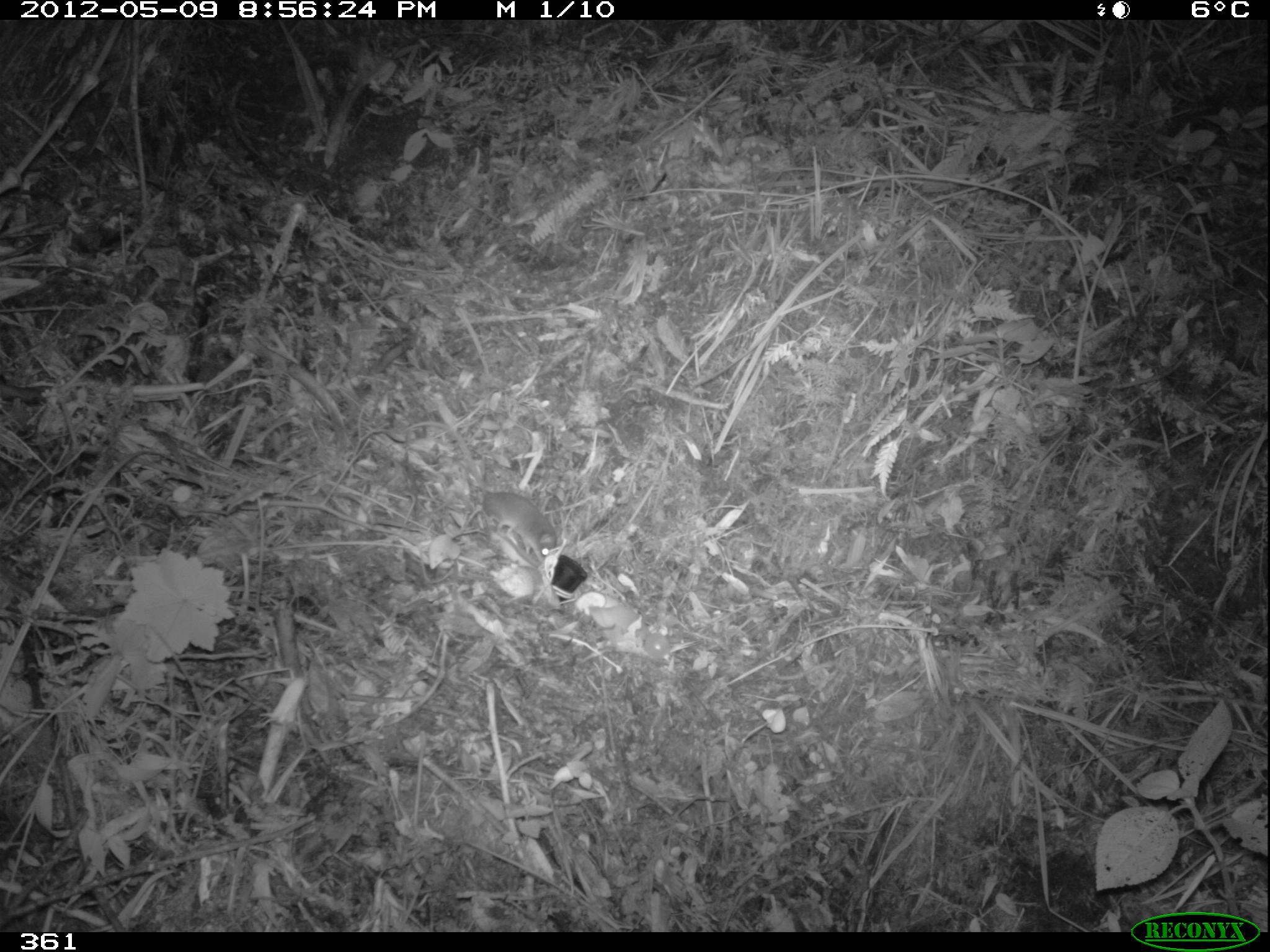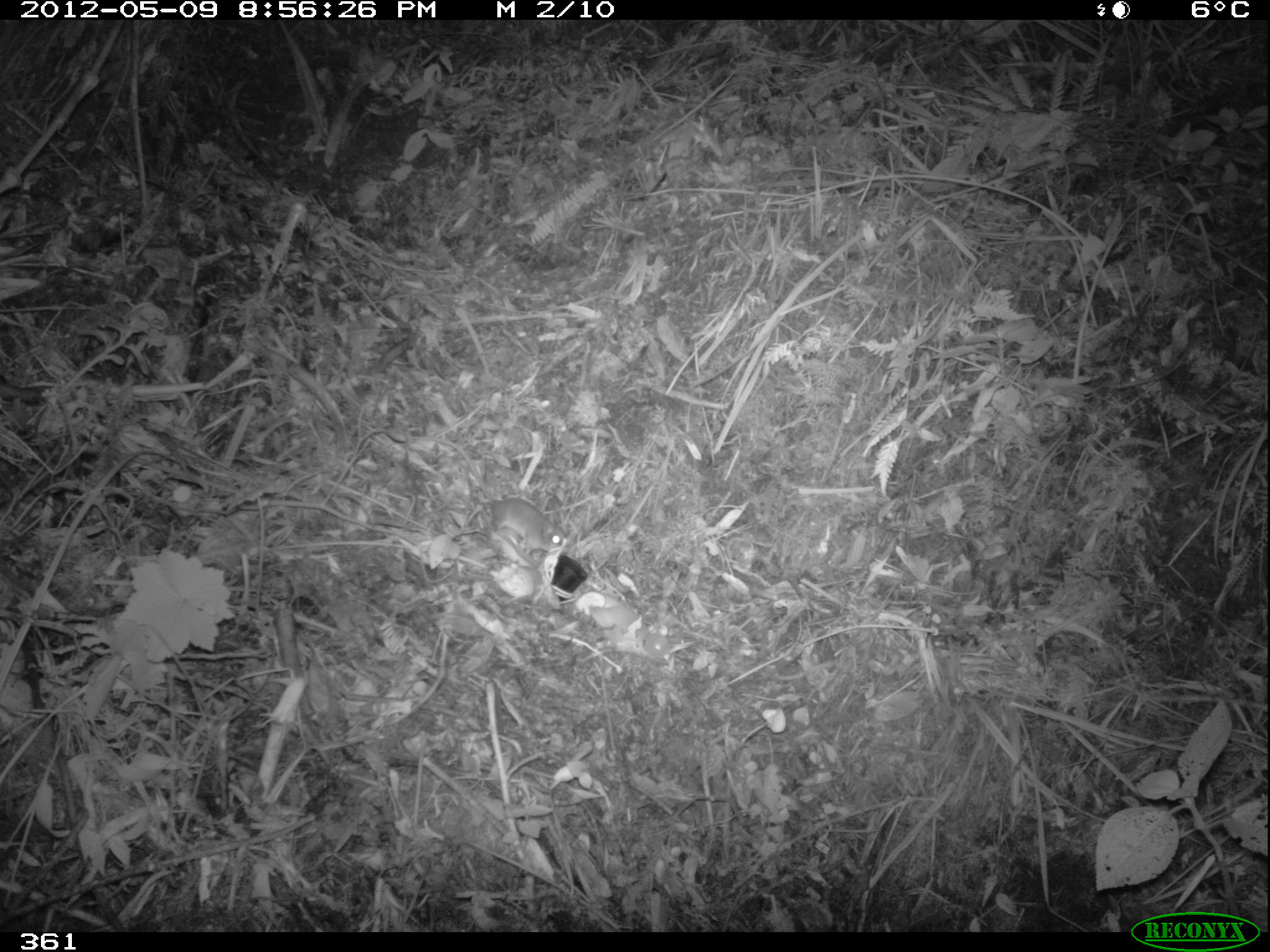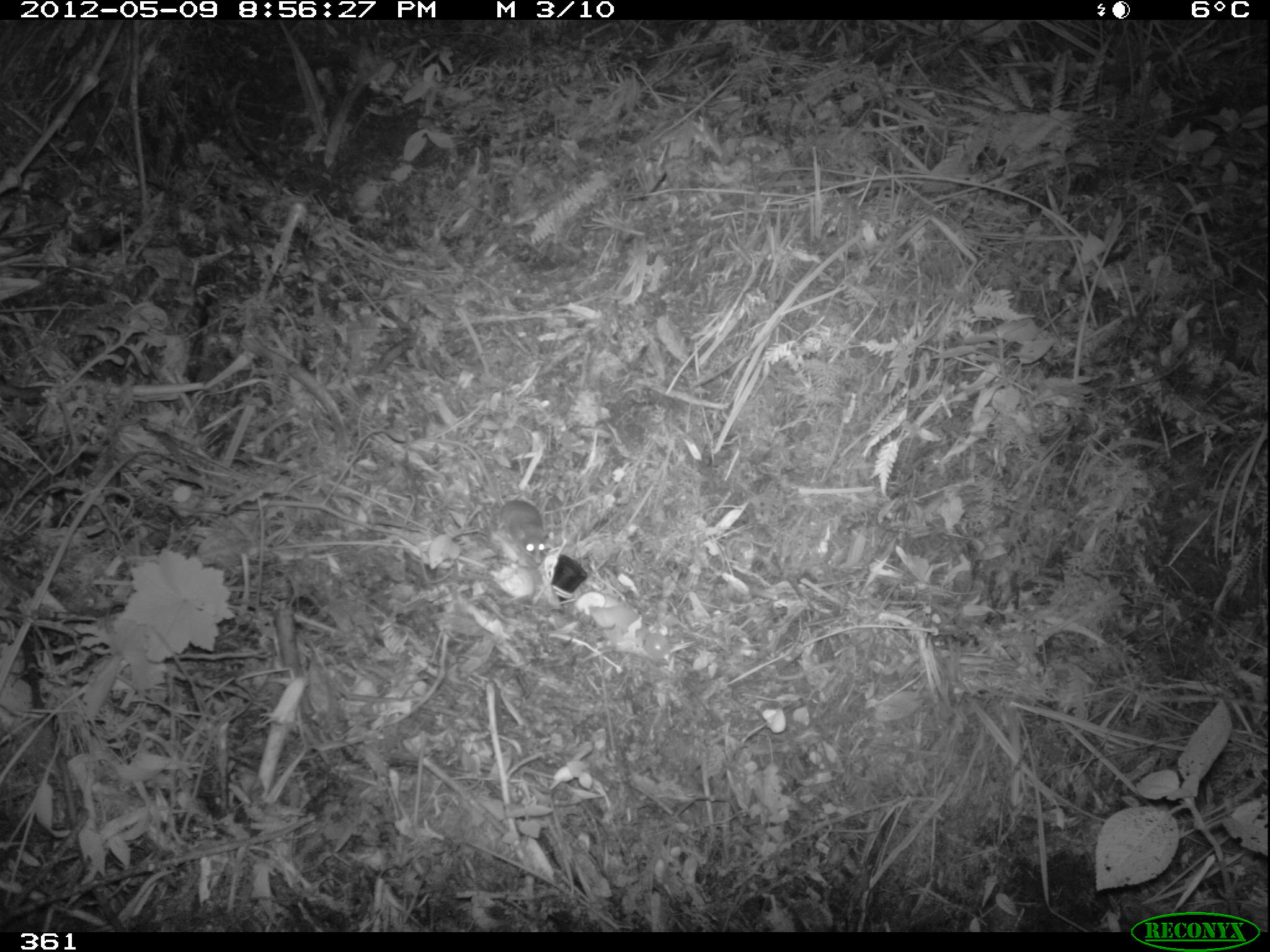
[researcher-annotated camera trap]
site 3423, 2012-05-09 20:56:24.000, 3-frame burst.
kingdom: Animalia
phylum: Chordata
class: Mammalia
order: Rodentia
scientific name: Rodentia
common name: rodents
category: unknown rodent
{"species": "unknown rodent (rodents) (Rodentia)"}